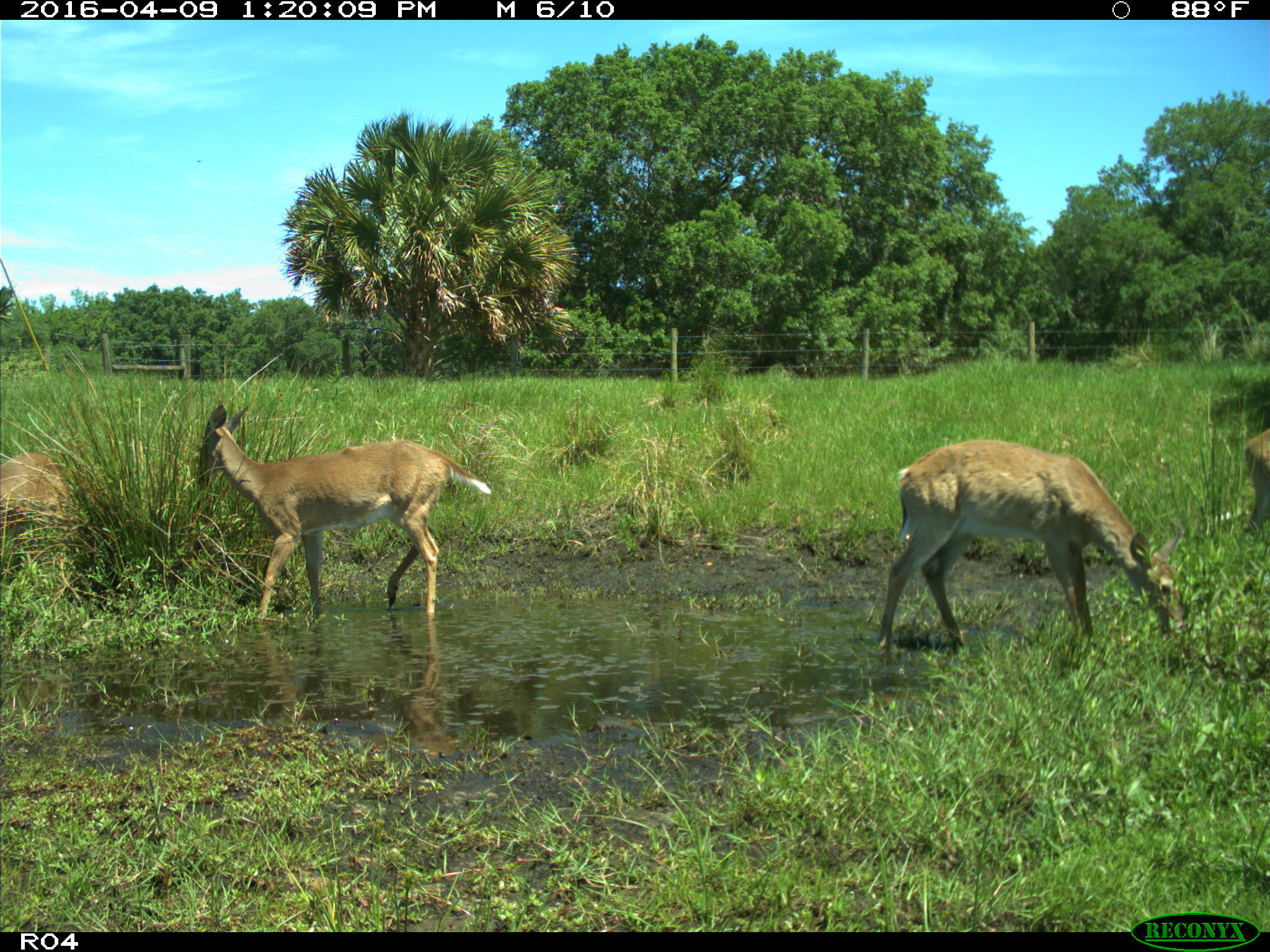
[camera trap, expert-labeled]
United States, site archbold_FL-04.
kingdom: Animalia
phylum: Chordata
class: Mammalia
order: Artiodactyla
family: Cervidae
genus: Odocoileus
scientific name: Odocoileus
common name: deer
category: unidentified deer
Unidentified deer (deer) (Odocoileus).